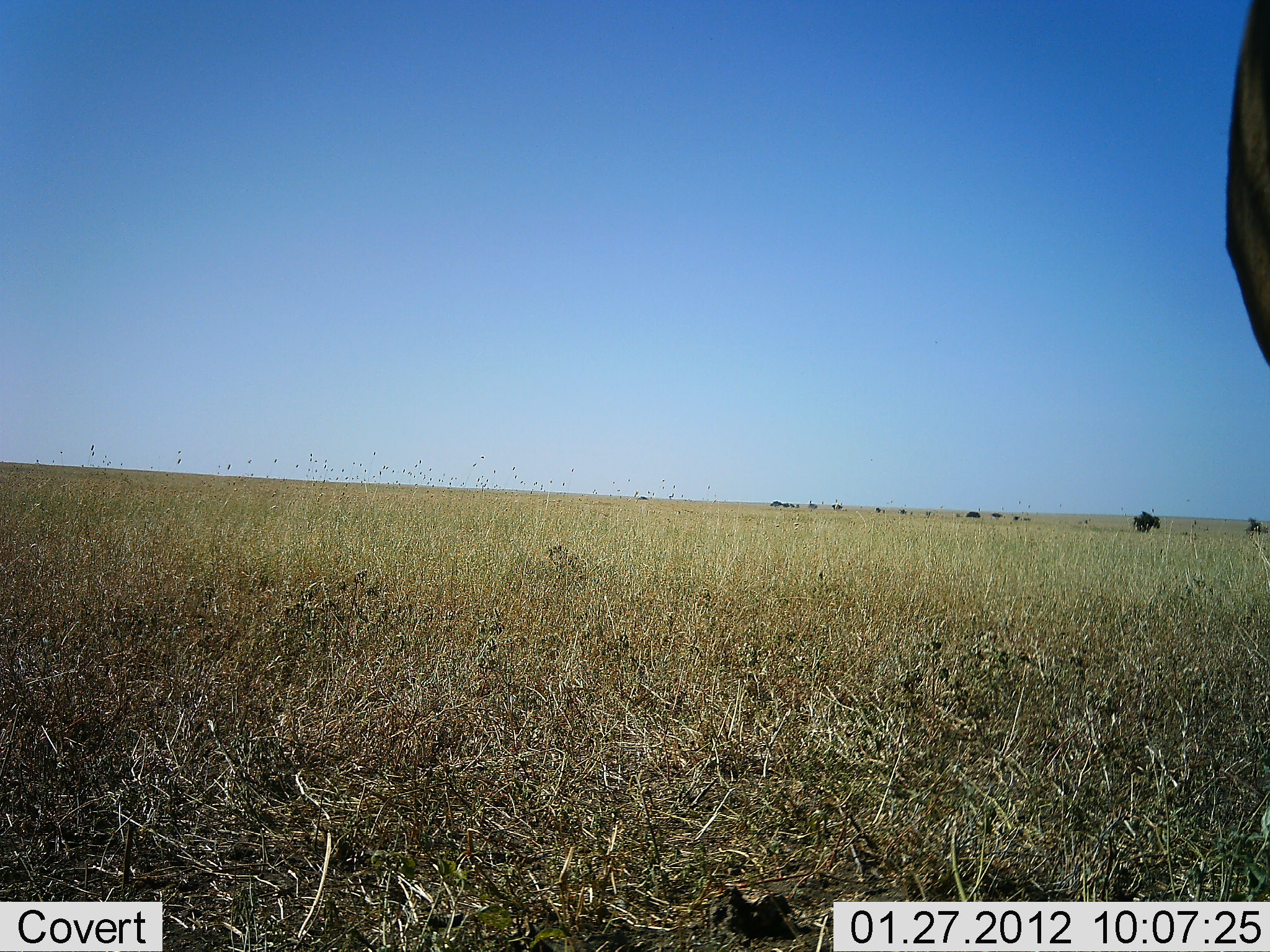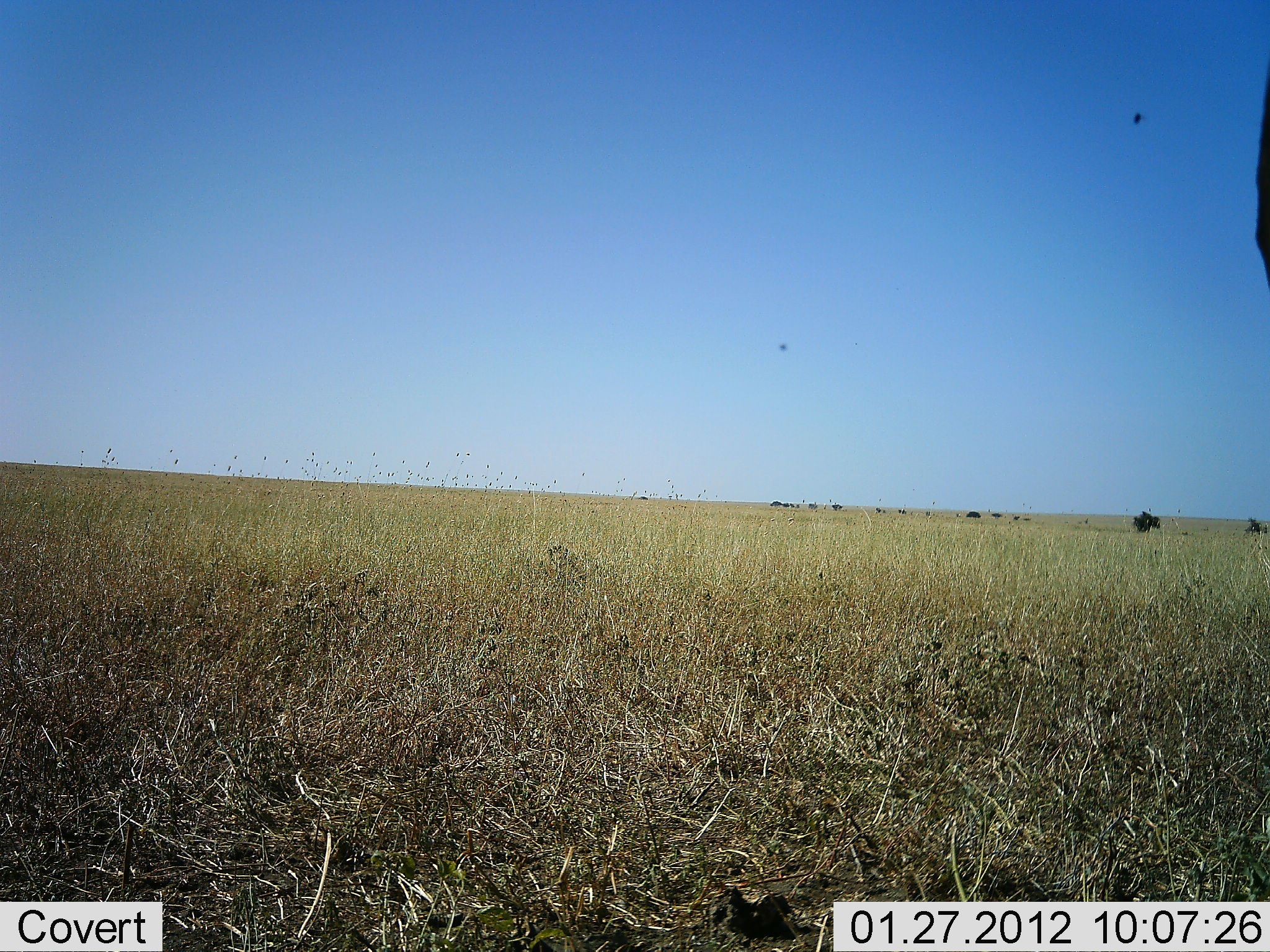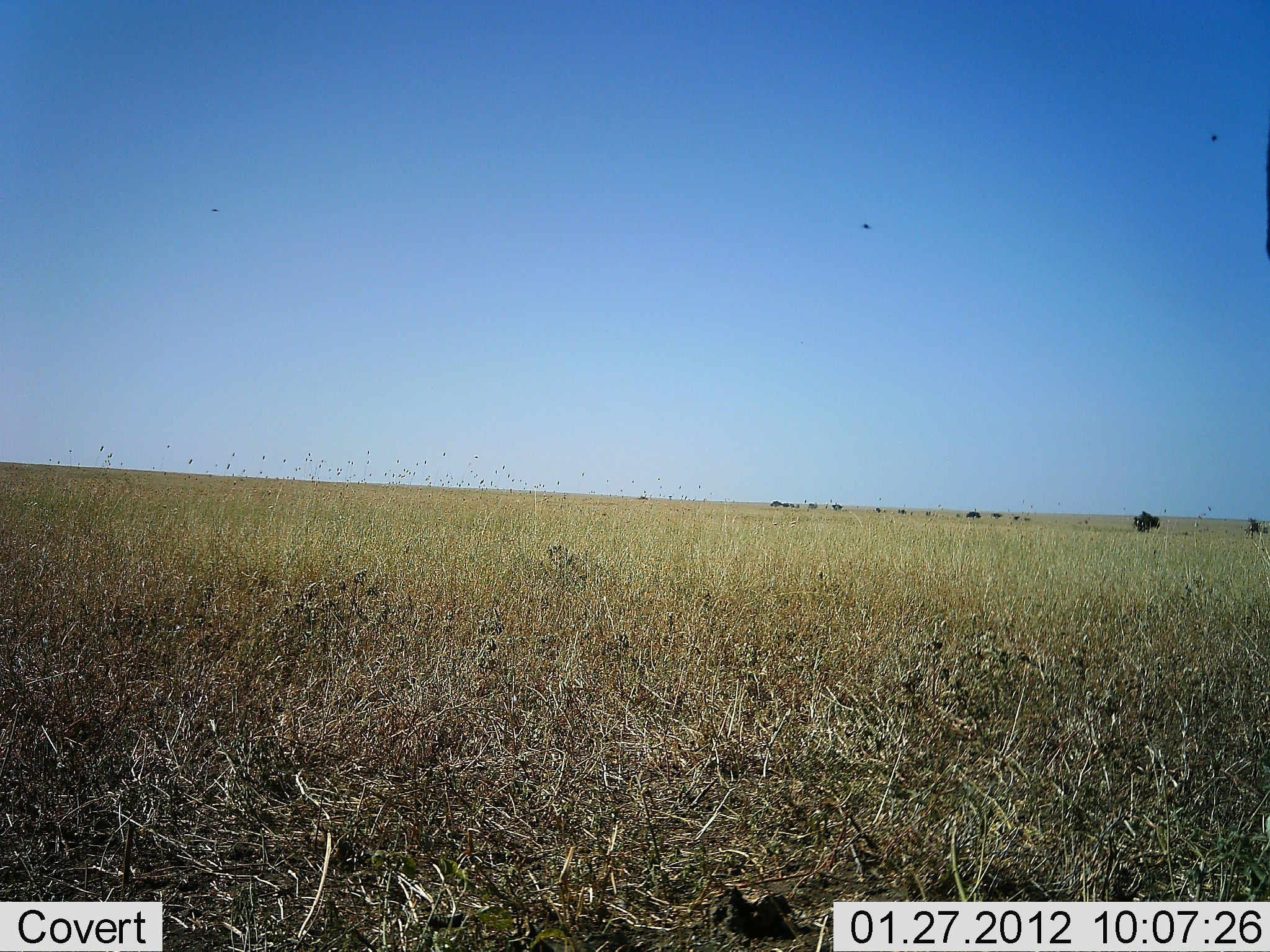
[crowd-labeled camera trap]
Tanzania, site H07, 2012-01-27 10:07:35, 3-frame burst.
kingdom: Animalia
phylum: Chordata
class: Mammalia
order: Artiodactyla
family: Bovidae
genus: Connochaetes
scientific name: Connochaetes taurinus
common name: blue wildebeest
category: wildebeest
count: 1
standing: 67%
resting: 0%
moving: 17%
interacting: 0%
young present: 0%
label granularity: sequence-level